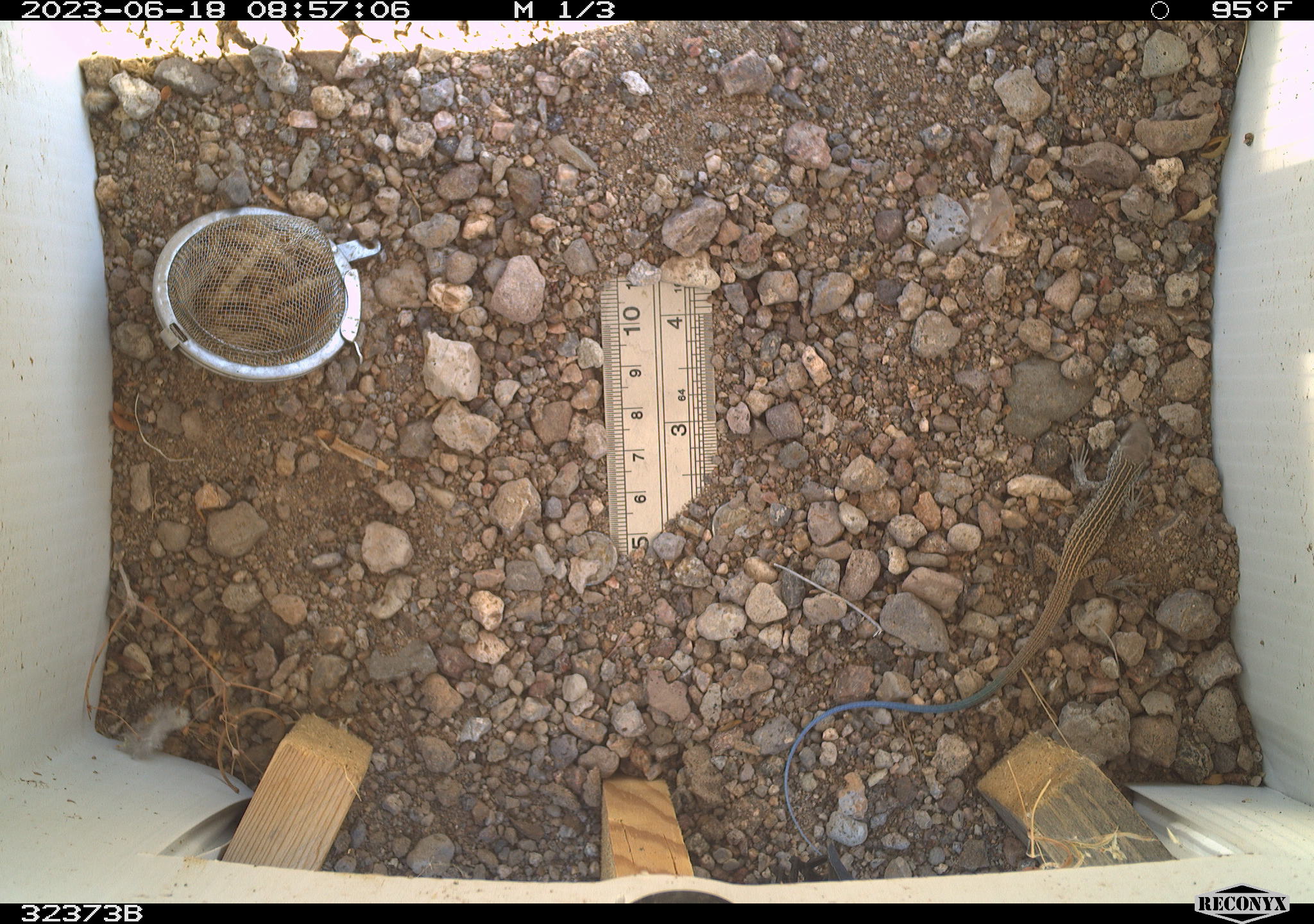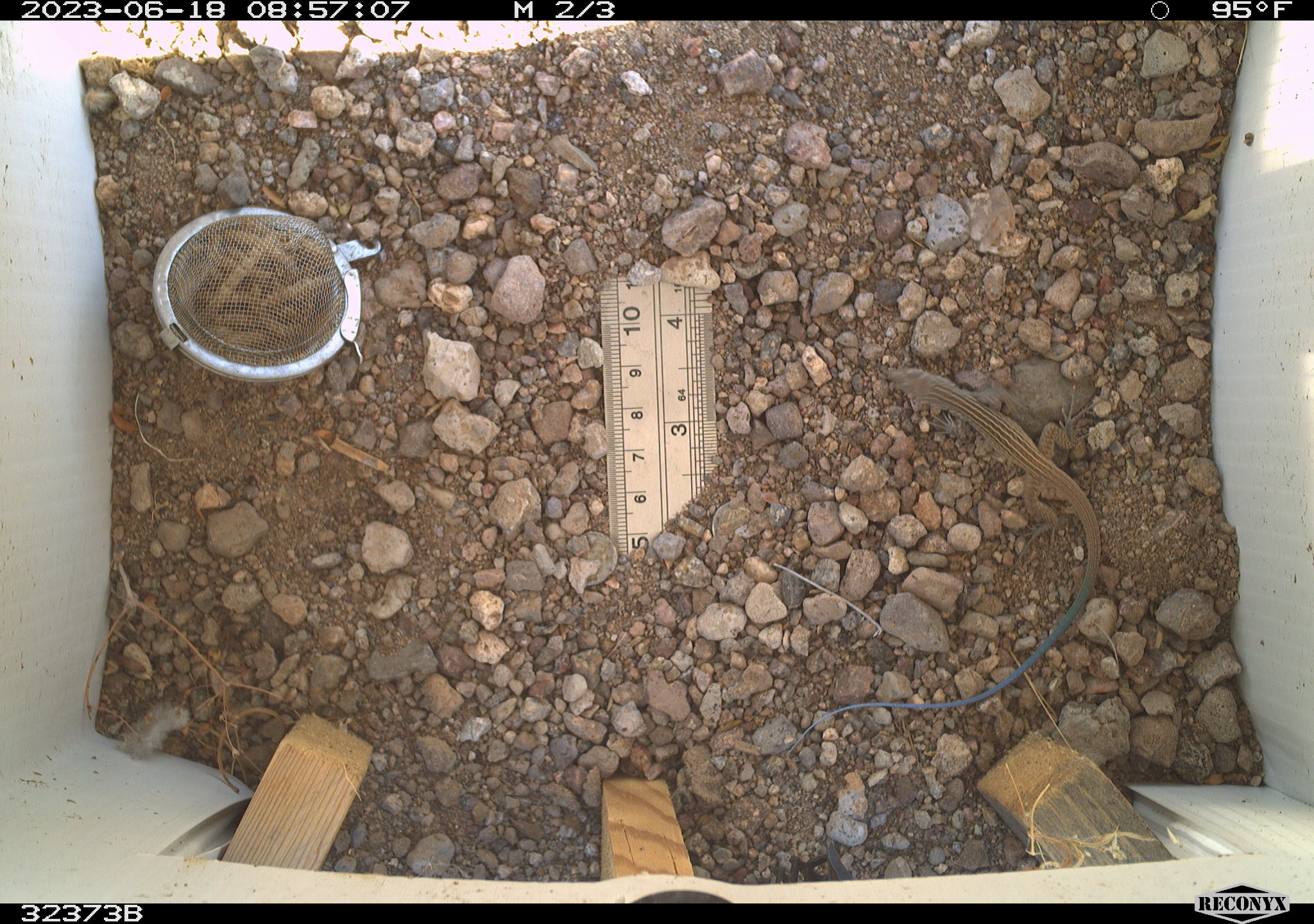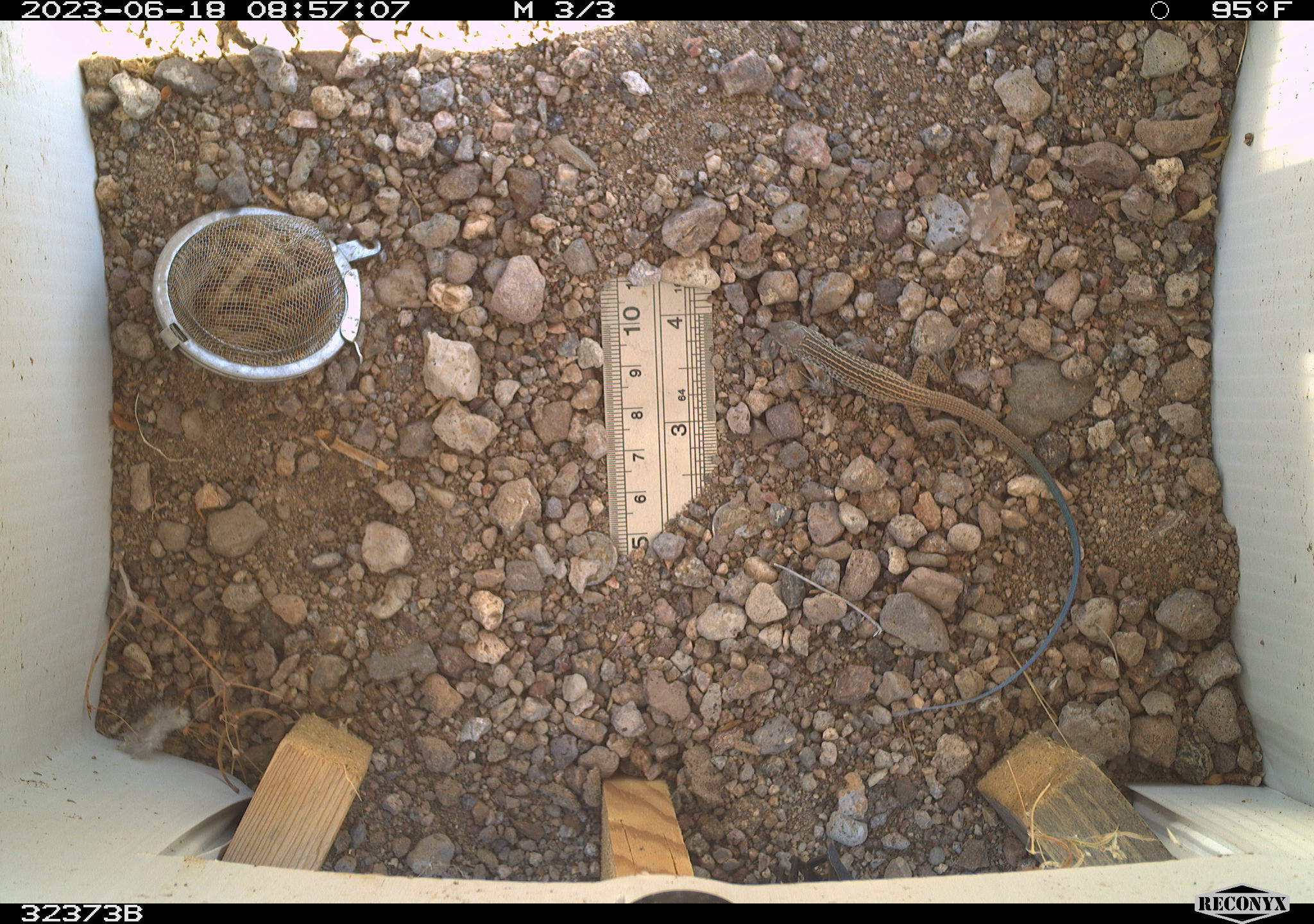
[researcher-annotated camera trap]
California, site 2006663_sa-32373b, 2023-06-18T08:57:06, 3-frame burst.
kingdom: Animalia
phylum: Chordata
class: Reptilia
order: Squamata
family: Teiidae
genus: Aspidoscelis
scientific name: Aspidoscelis tigris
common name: western whiptail